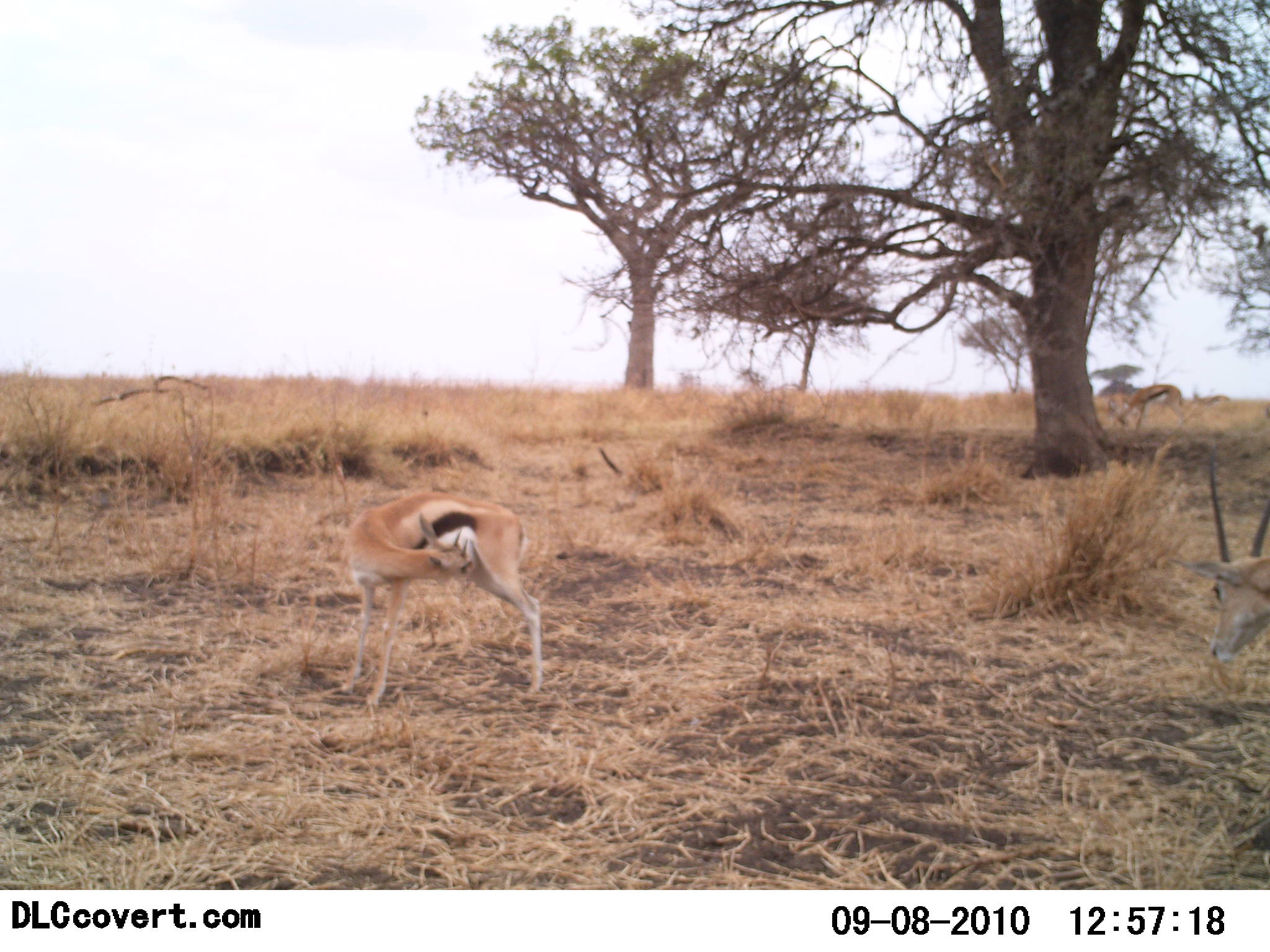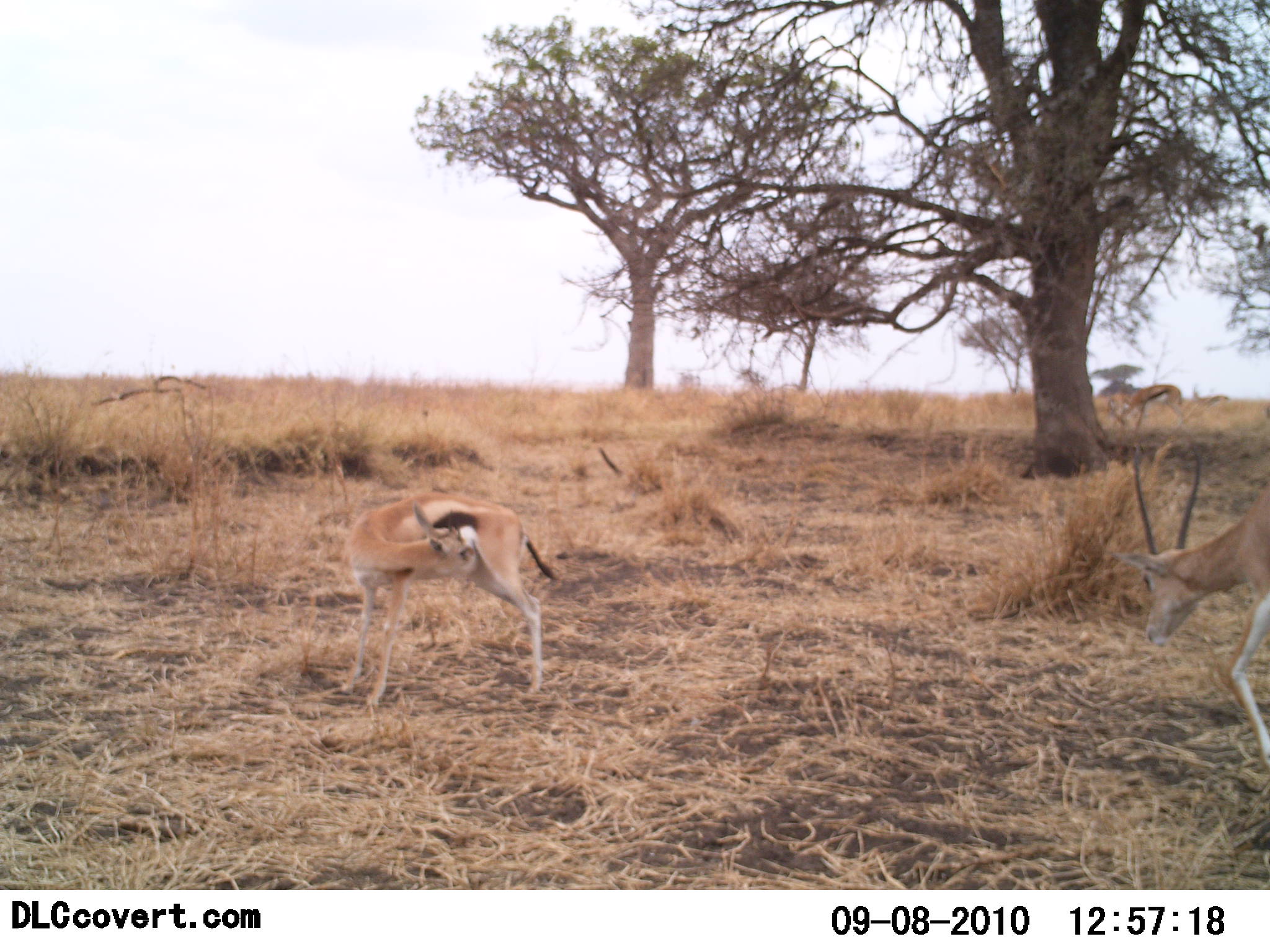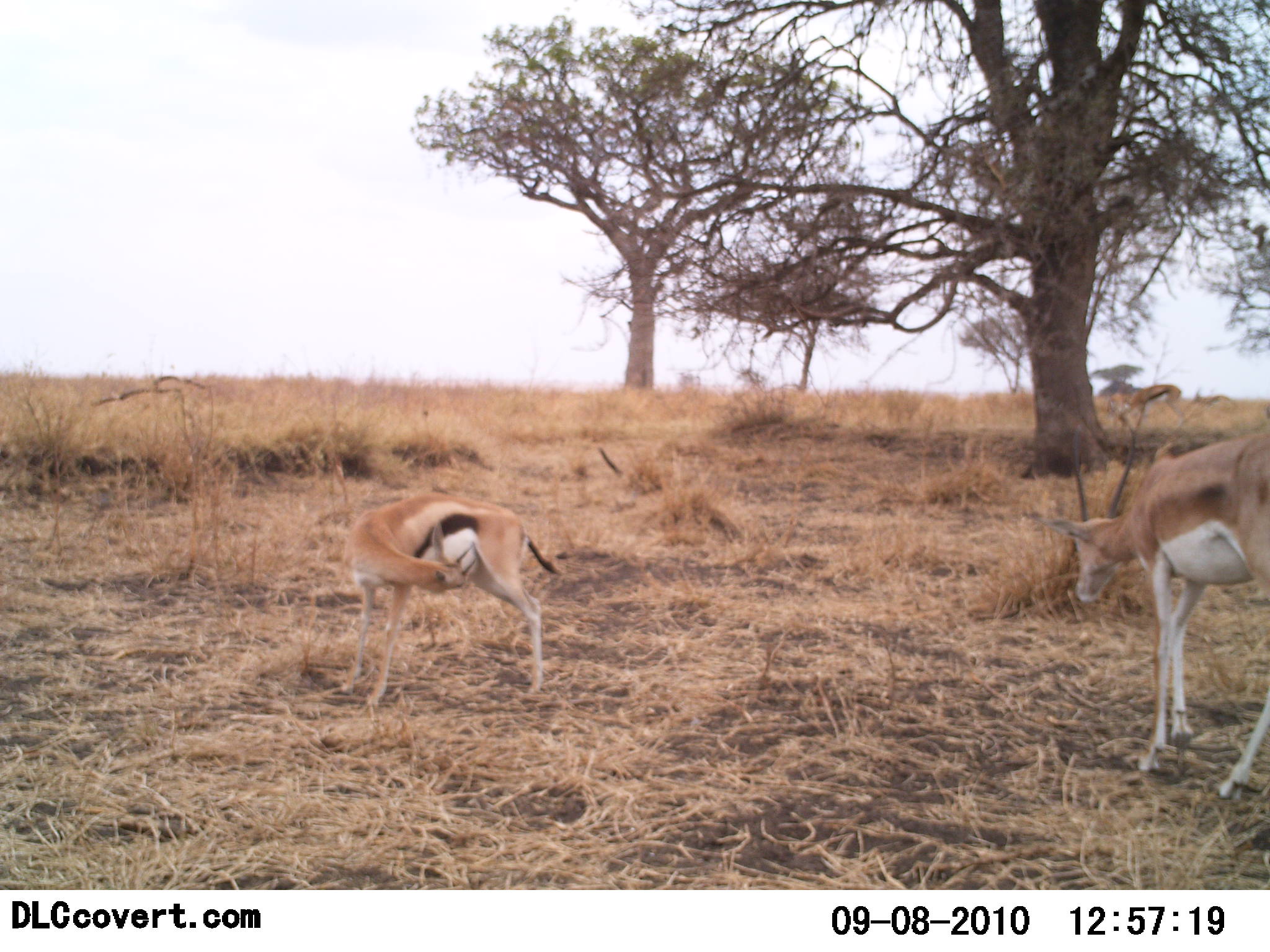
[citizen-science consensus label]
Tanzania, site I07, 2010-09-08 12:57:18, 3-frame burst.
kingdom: Animalia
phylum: Chordata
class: Mammalia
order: Artiodactyla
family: Bovidae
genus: Eudorcas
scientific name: Eudorcas thomsonii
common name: thomson's gazelle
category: gazellethomsons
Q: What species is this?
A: Gazellethomsons (thomson's gazelle) (Eudorcas thomsonii).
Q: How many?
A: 2.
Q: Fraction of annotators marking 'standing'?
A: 83%.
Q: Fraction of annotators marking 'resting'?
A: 0%.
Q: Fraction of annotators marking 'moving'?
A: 50%.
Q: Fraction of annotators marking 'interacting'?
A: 0%.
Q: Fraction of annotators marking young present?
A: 6%.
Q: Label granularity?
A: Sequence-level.